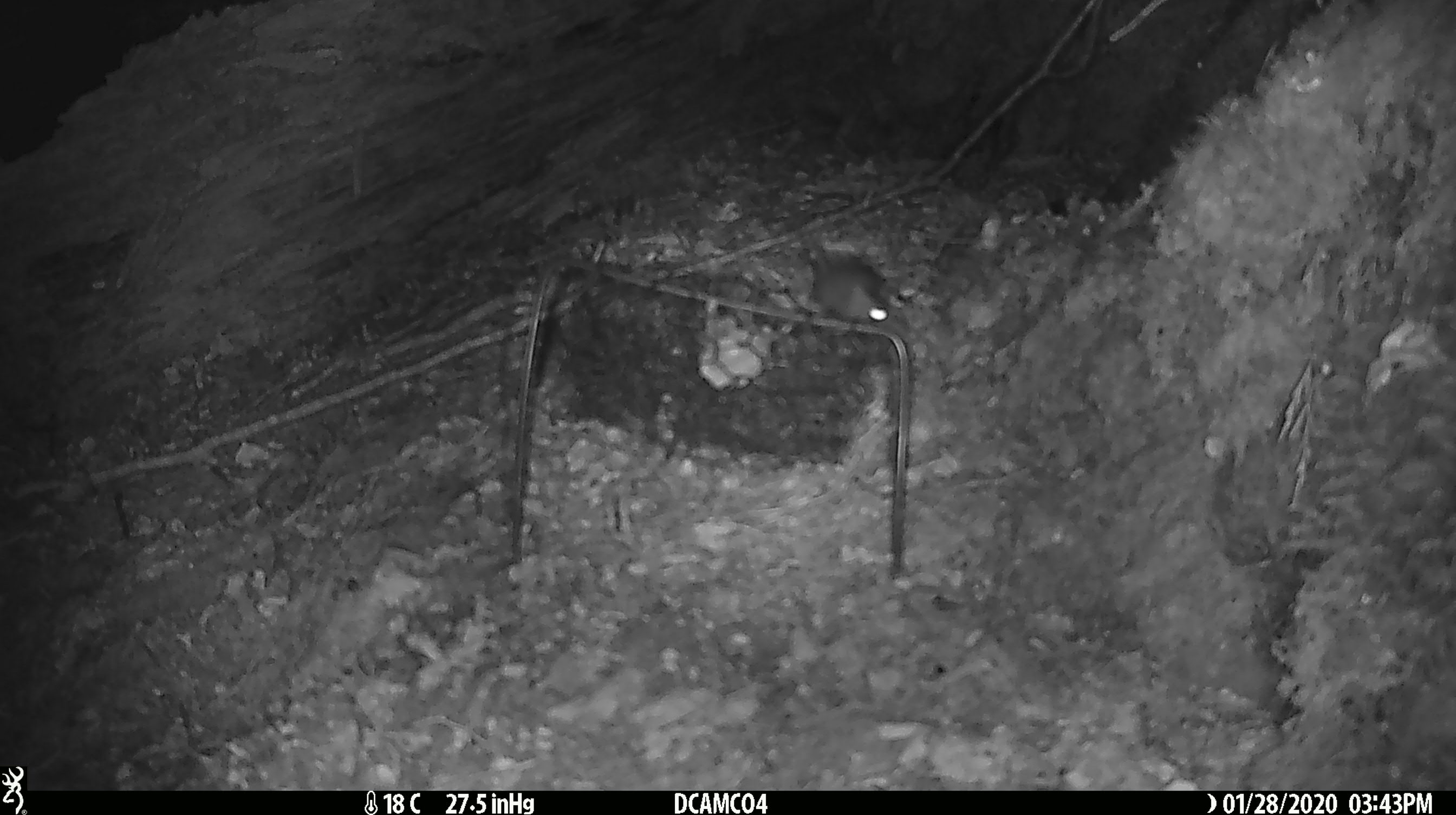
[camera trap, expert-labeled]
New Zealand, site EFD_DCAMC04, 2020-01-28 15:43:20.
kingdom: Animalia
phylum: Chordata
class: Mammalia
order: Rodentia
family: Muridae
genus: Mus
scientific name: Mus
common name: mouse